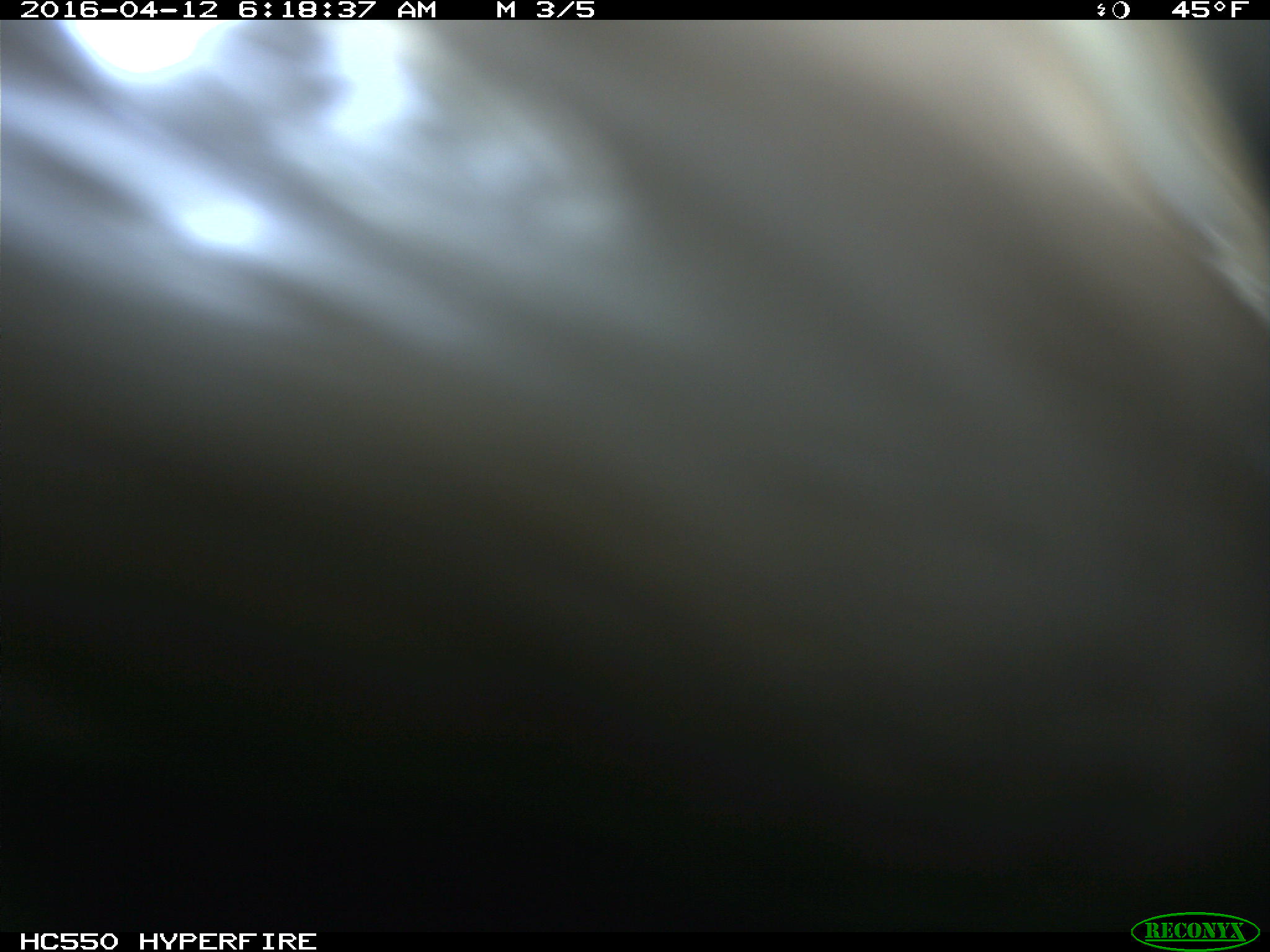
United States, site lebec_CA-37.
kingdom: Animalia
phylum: Chordata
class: Mammalia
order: Artiodactyla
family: Bovidae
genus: Bos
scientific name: Bos taurus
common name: domestic cow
Bos taurus (domestic cow).